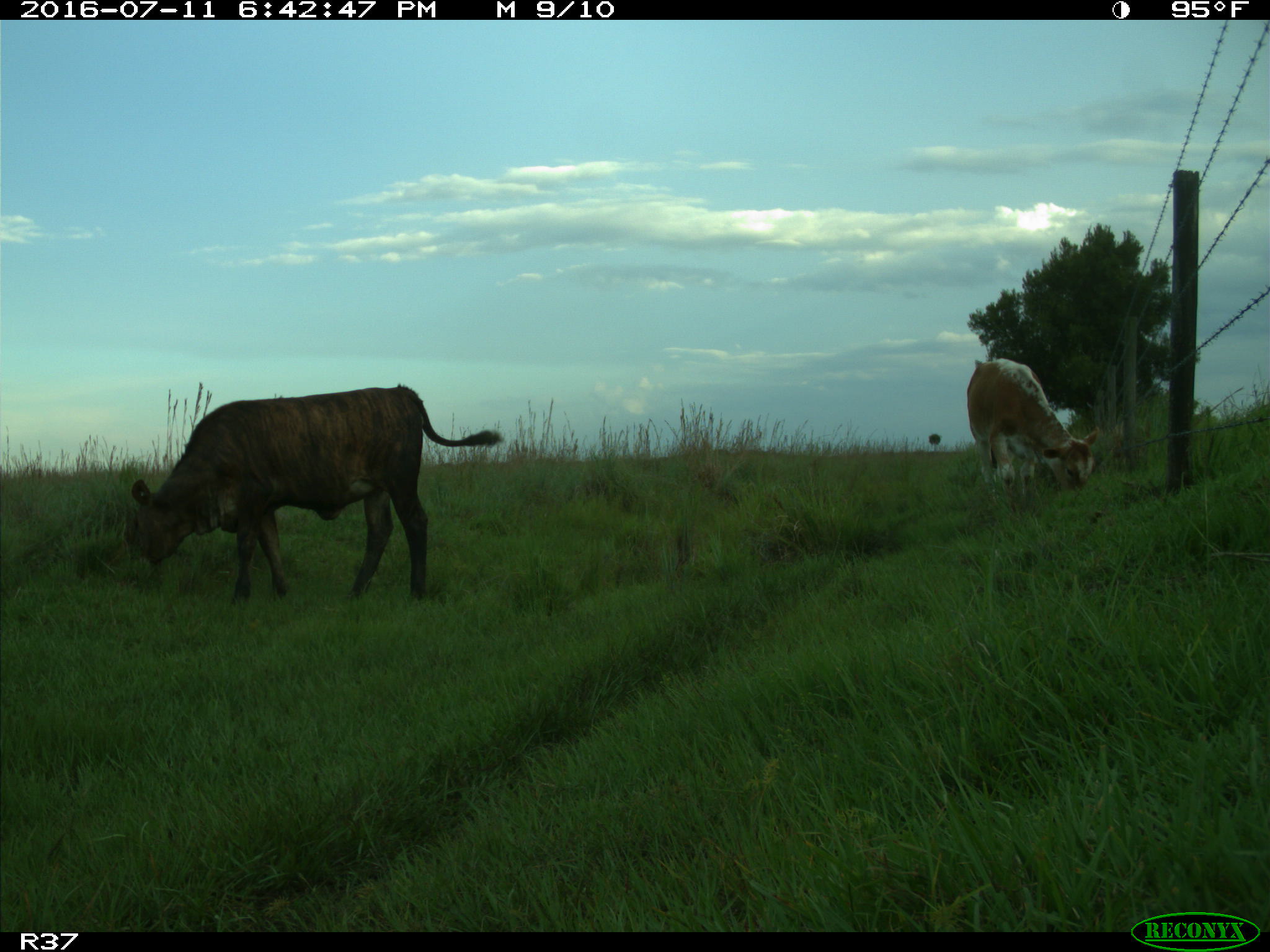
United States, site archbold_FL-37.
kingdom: Animalia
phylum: Chordata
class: Mammalia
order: Artiodactyla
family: Bovidae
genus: Bos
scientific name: Bos taurus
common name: domestic cow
Bos taurus (domestic cow).